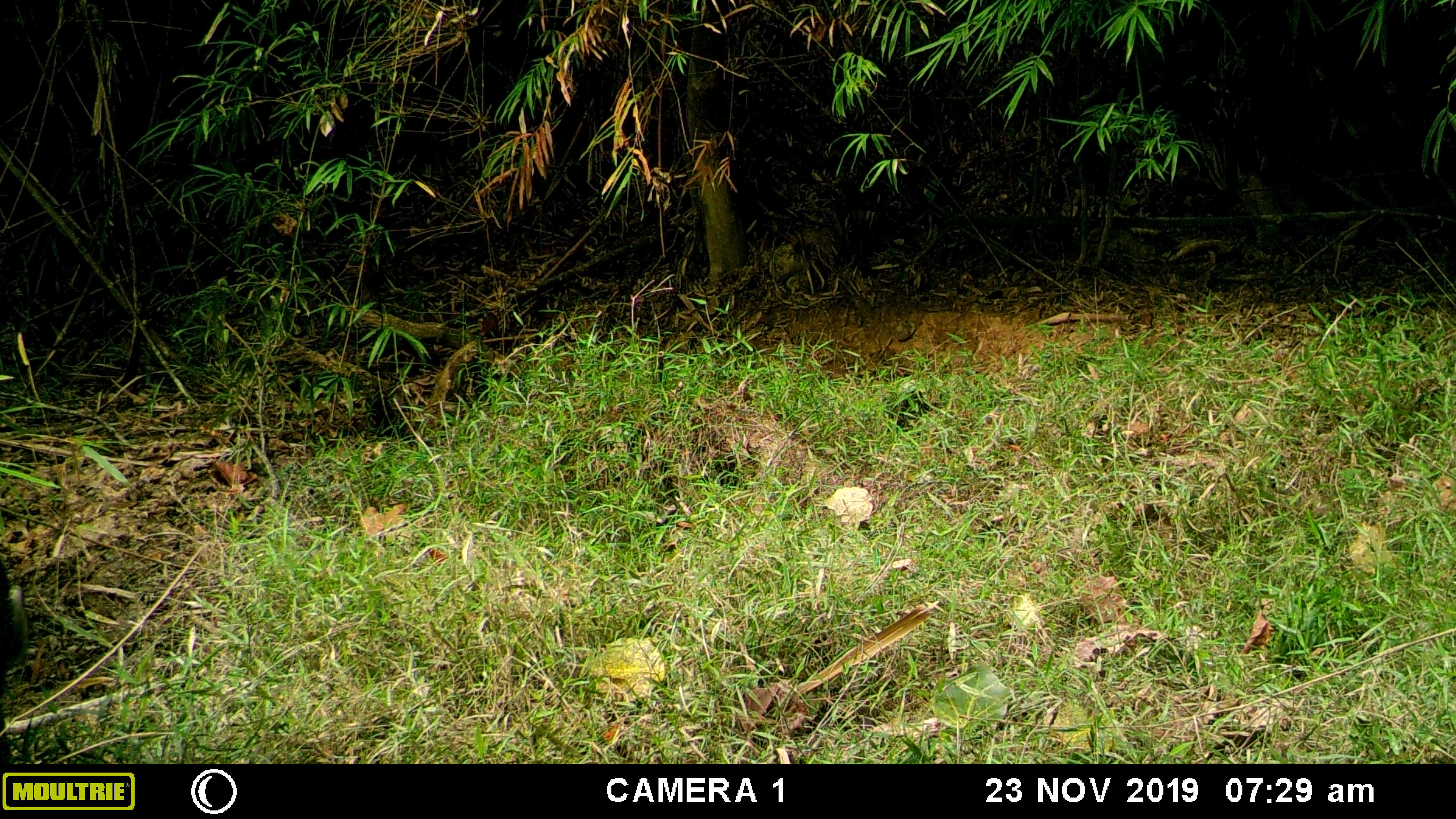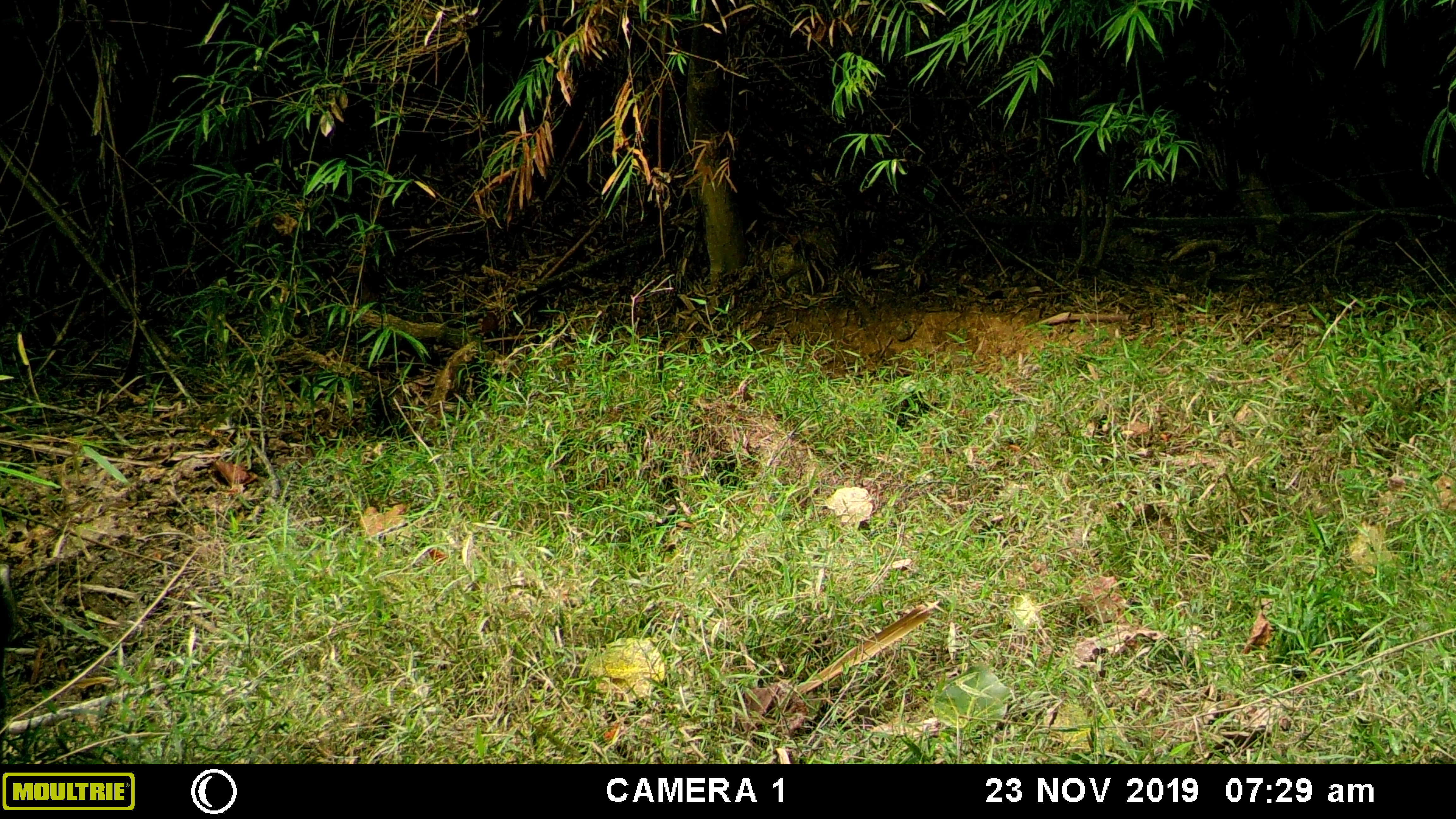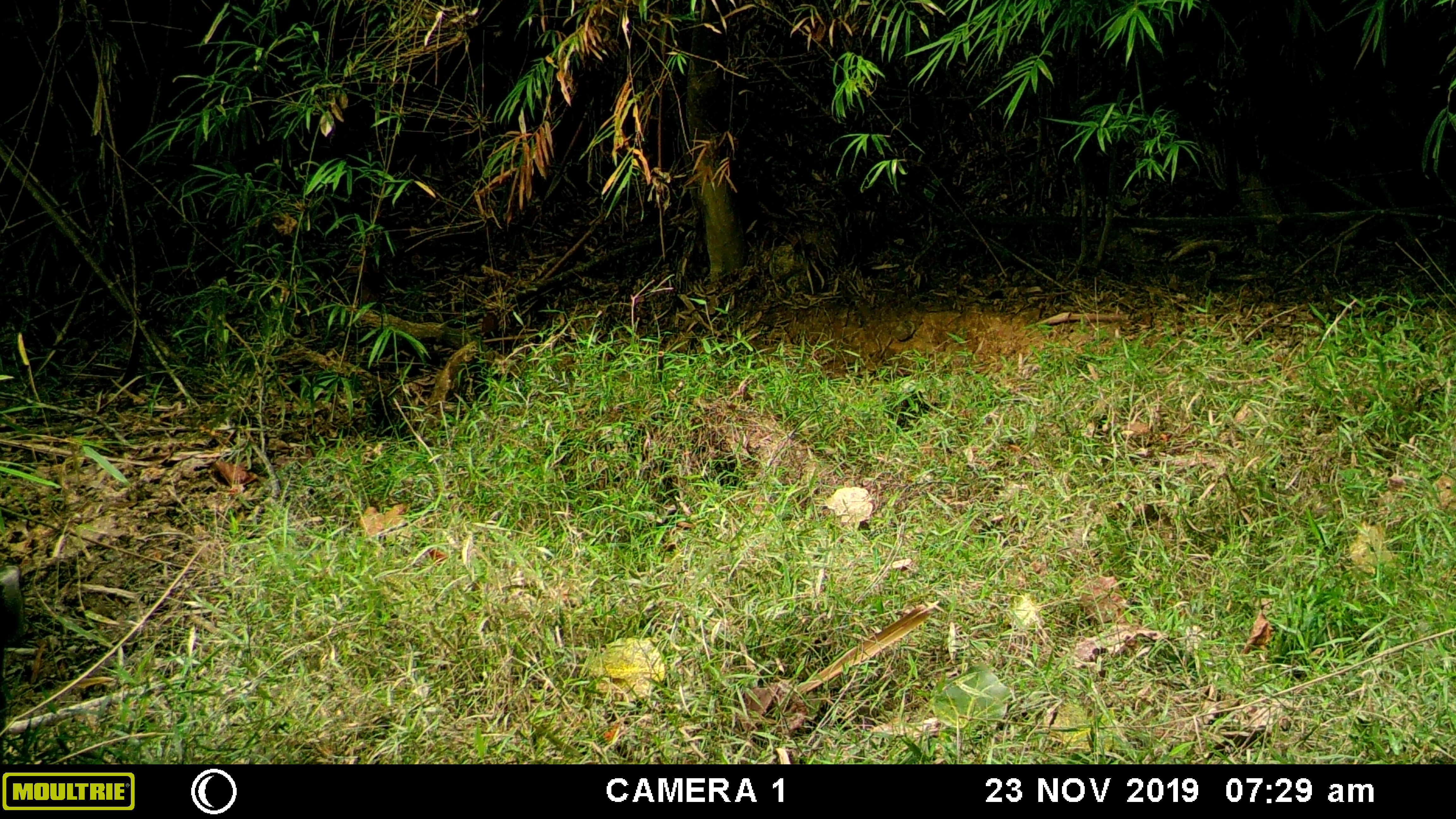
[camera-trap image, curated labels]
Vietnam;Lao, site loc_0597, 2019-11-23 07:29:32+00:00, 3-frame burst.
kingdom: Animalia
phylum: Chordata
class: Mammalia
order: Artiodactyla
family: Suidae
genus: Sus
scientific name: Sus scrofa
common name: eurasian wild pig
Eurasian wild pig (Sus scrofa). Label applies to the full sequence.